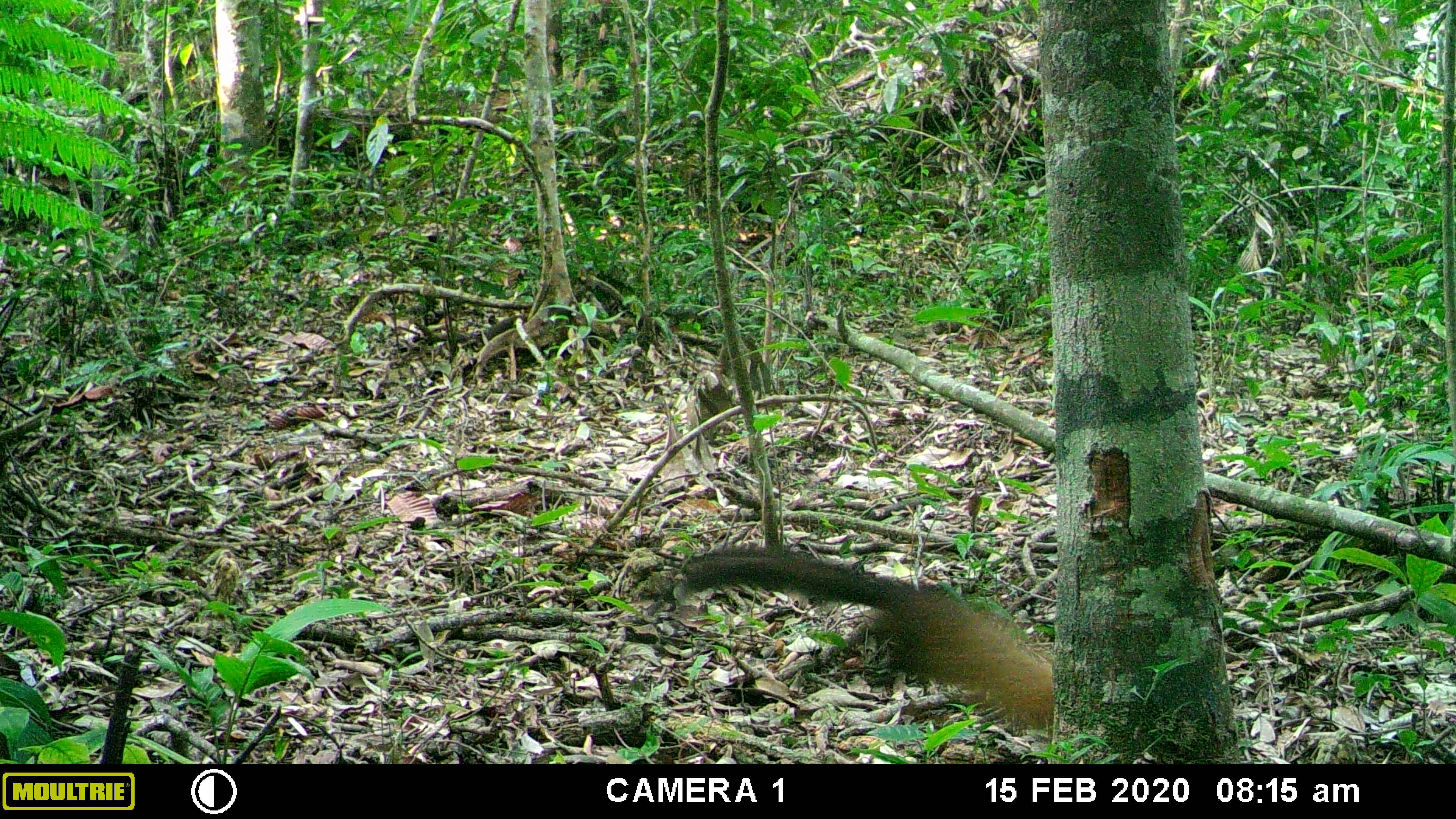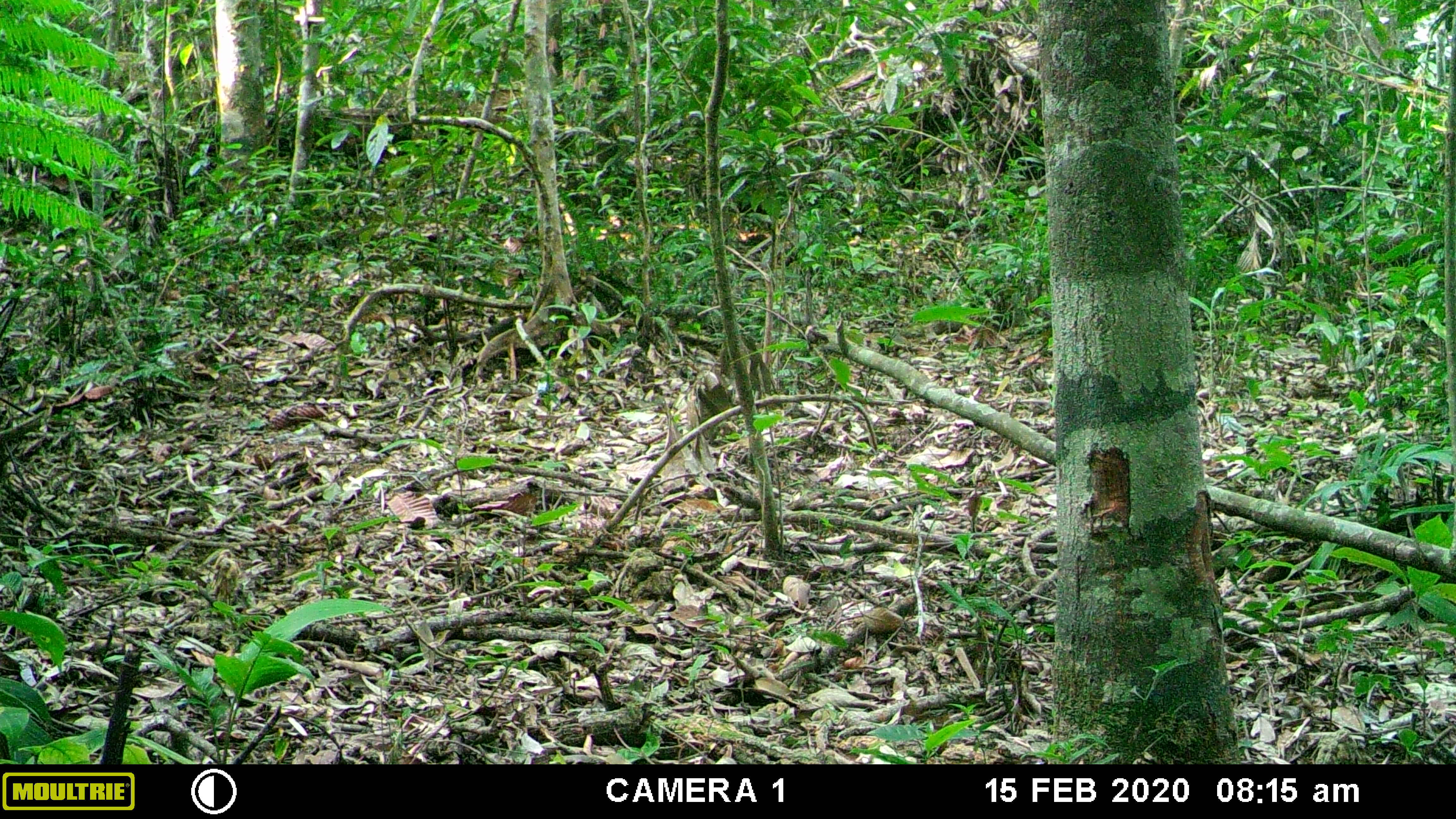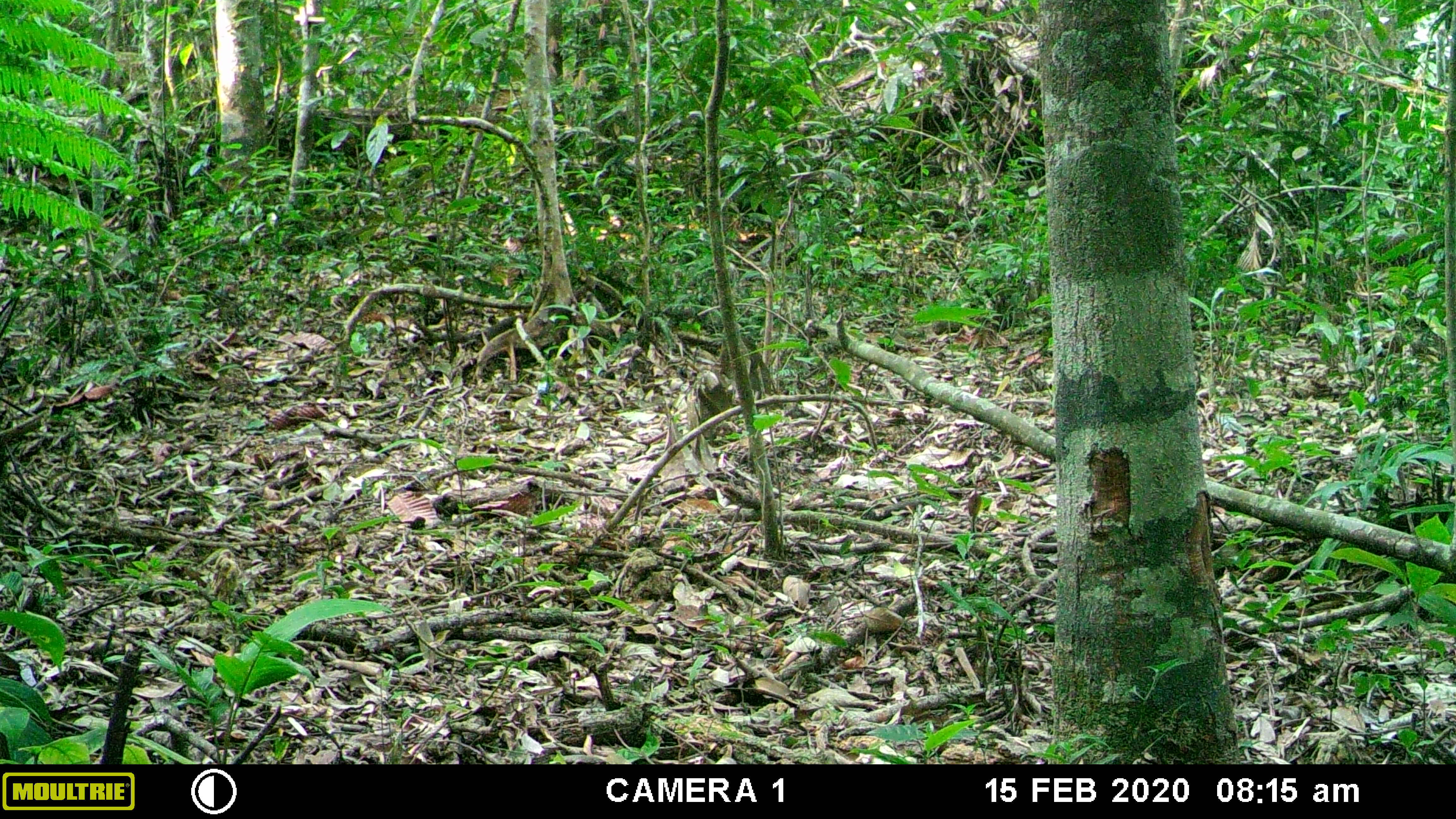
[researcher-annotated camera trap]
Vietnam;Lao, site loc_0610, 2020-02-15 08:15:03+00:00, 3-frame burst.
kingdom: Animalia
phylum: Chordata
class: Mammalia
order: Carnivora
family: Mustelidae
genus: Martes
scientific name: Martes flavigula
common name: yellow-throated marten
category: yellow throated marten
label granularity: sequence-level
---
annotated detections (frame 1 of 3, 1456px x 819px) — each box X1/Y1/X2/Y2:
yellow throated marten: 682/548/1054/731